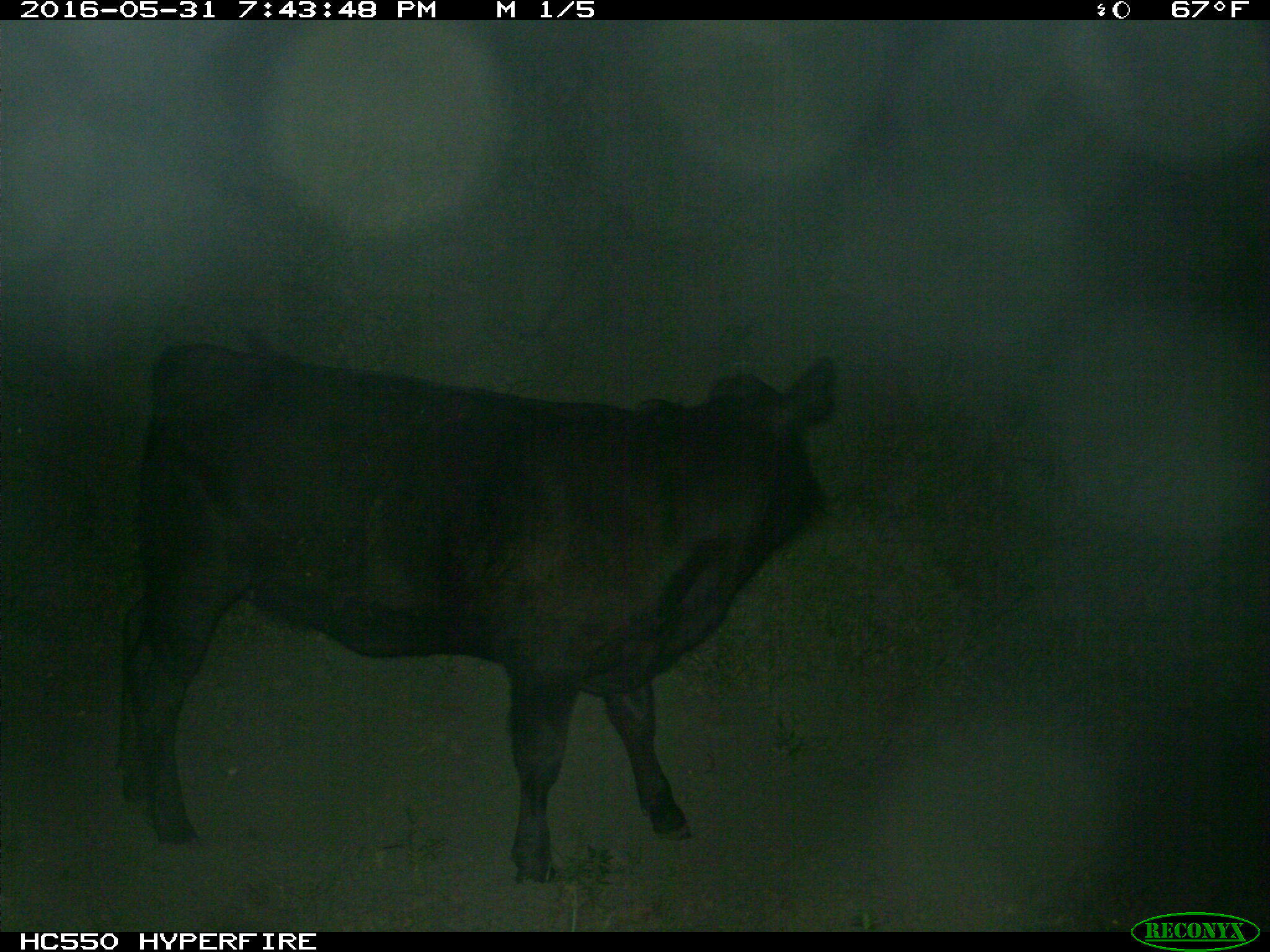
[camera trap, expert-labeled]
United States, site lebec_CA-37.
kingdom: Animalia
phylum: Chordata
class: Mammalia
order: Artiodactyla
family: Bovidae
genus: Bos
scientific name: Bos taurus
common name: domestic cow